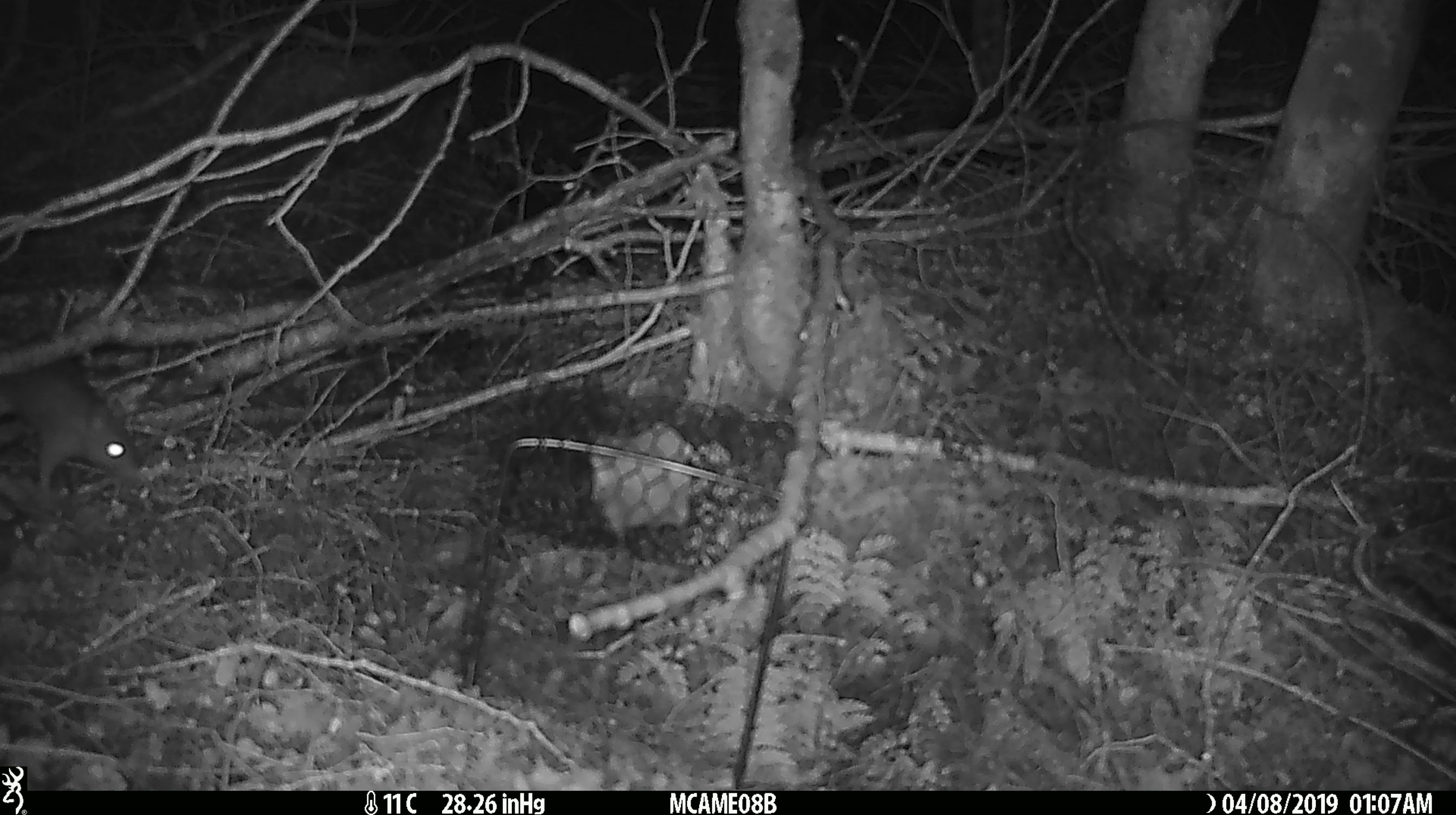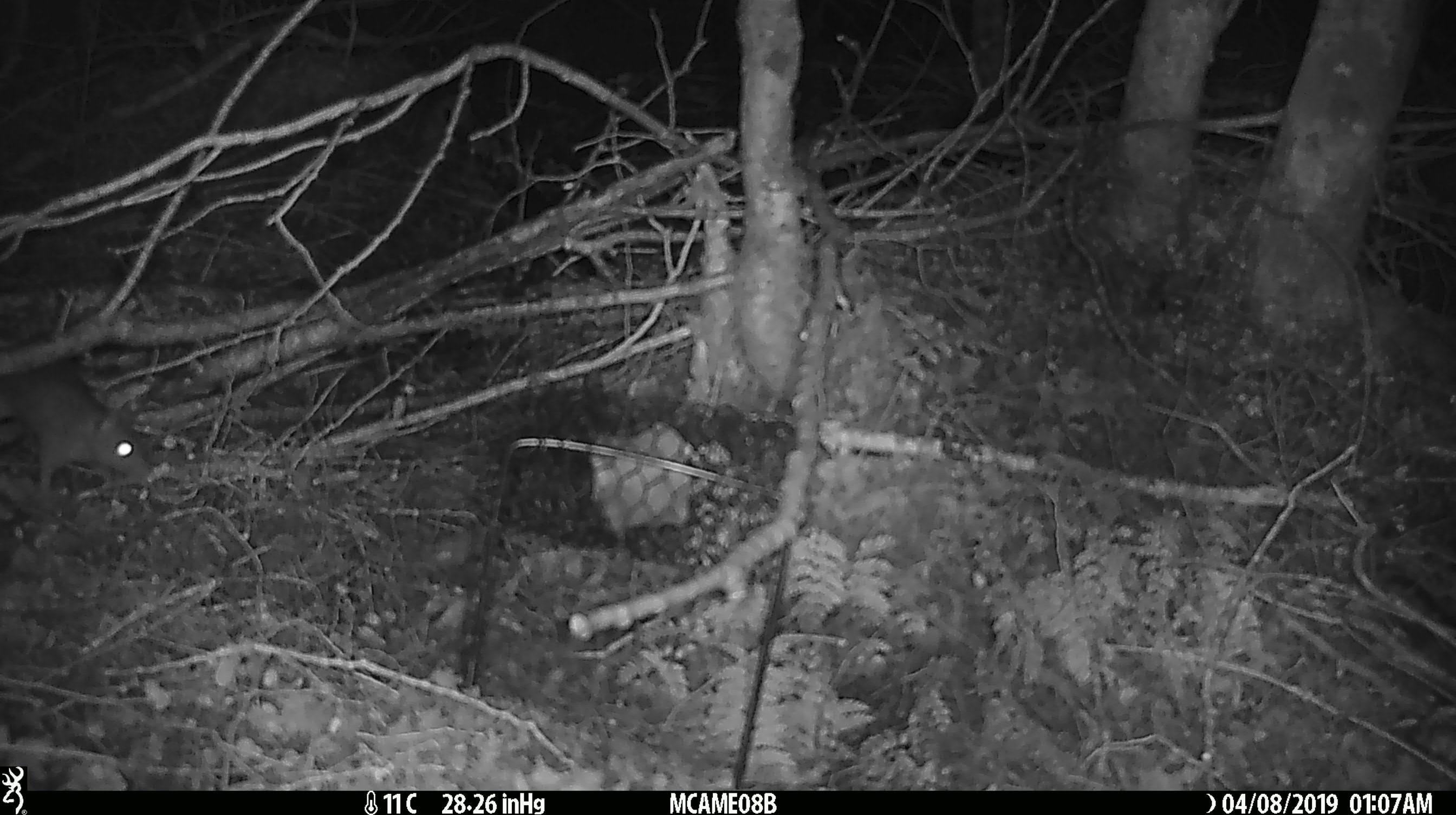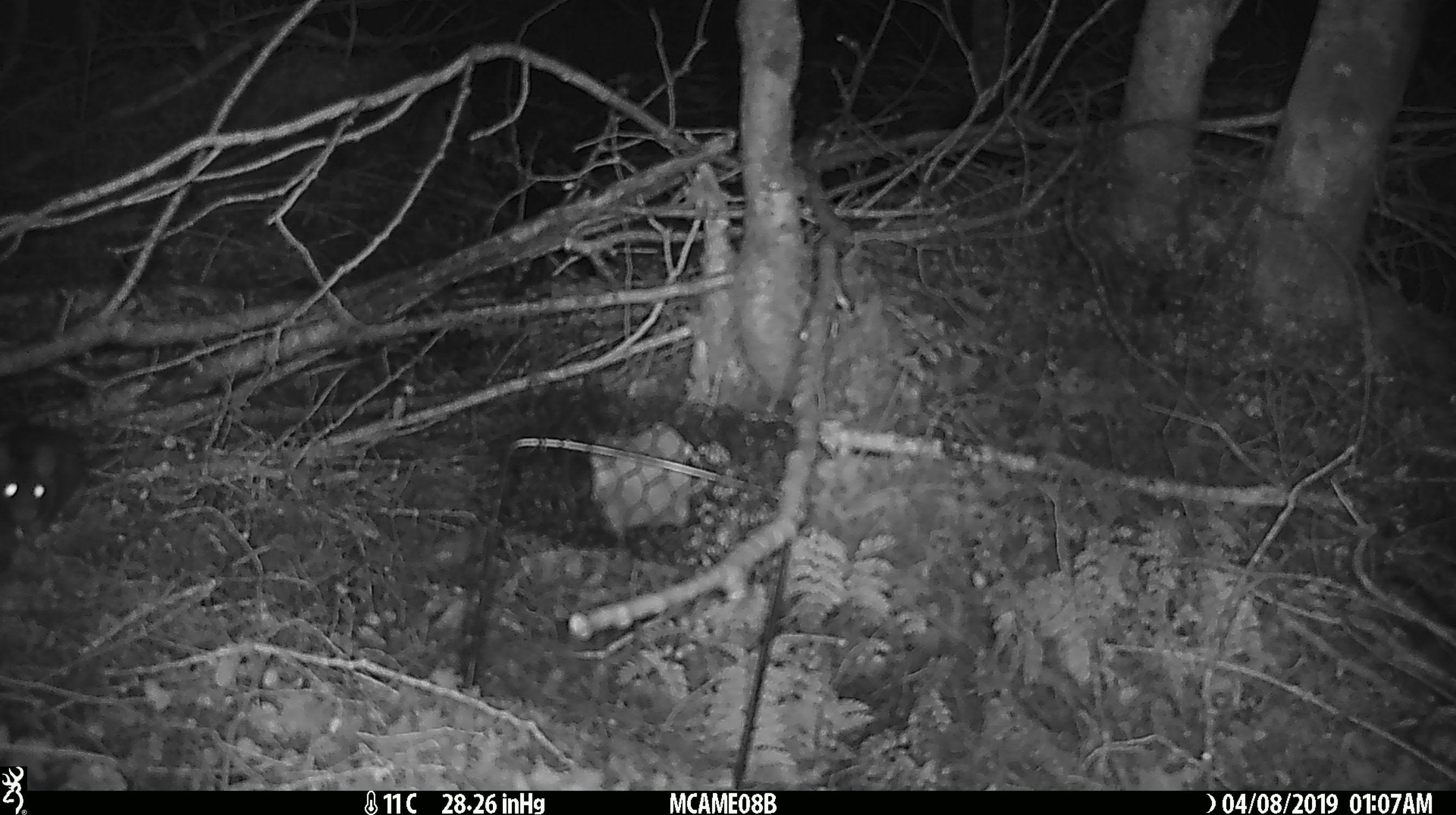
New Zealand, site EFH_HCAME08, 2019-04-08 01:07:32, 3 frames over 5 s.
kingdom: Animalia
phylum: Chordata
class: Mammalia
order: Rodentia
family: Muridae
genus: Rattus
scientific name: Rattus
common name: rat